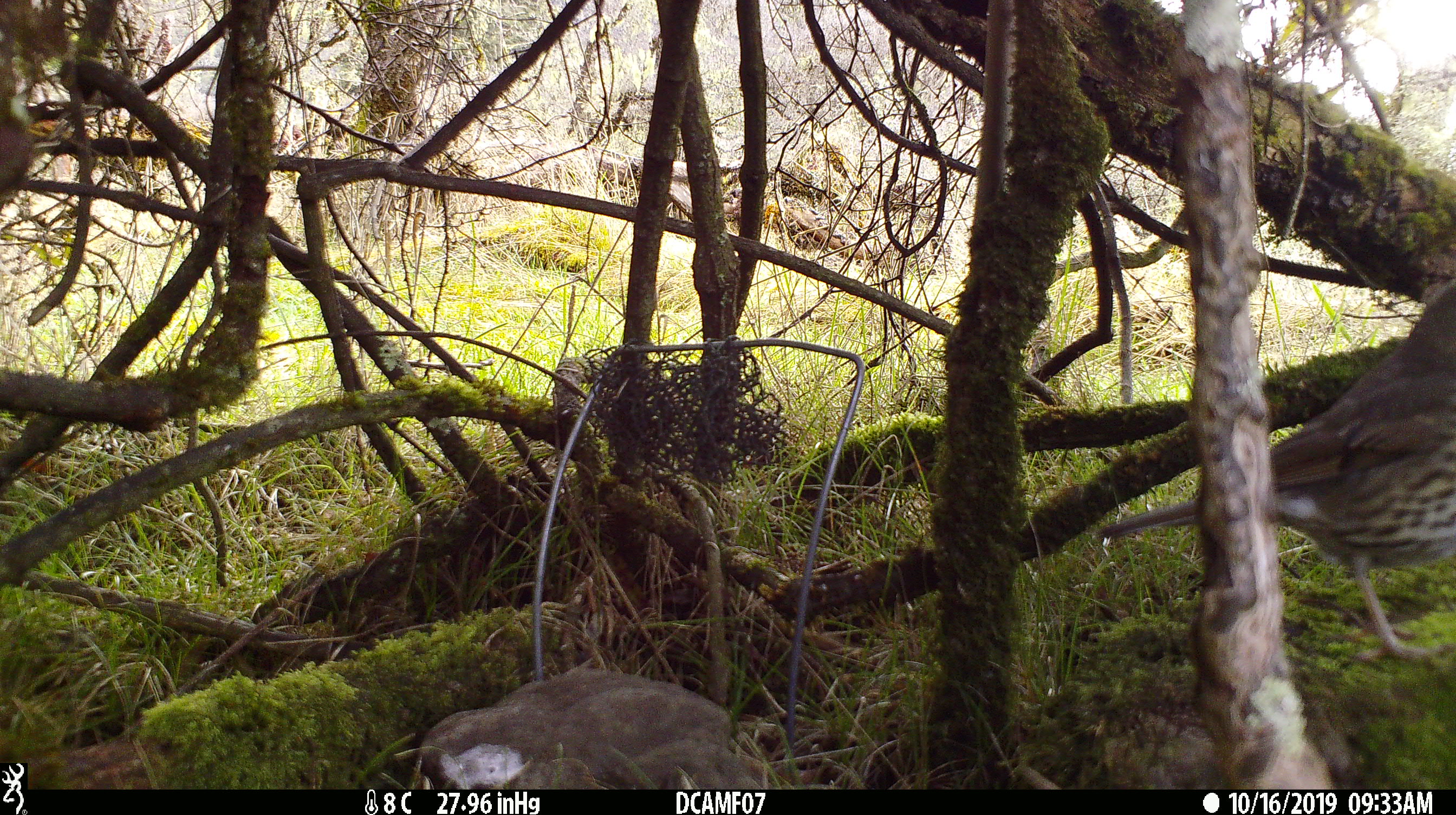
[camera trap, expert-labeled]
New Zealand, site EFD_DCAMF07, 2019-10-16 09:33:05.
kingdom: Animalia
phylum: Chordata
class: Aves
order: Passeriformes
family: Turdidae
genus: Turdus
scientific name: Turdus philomelos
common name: song thrush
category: thrush